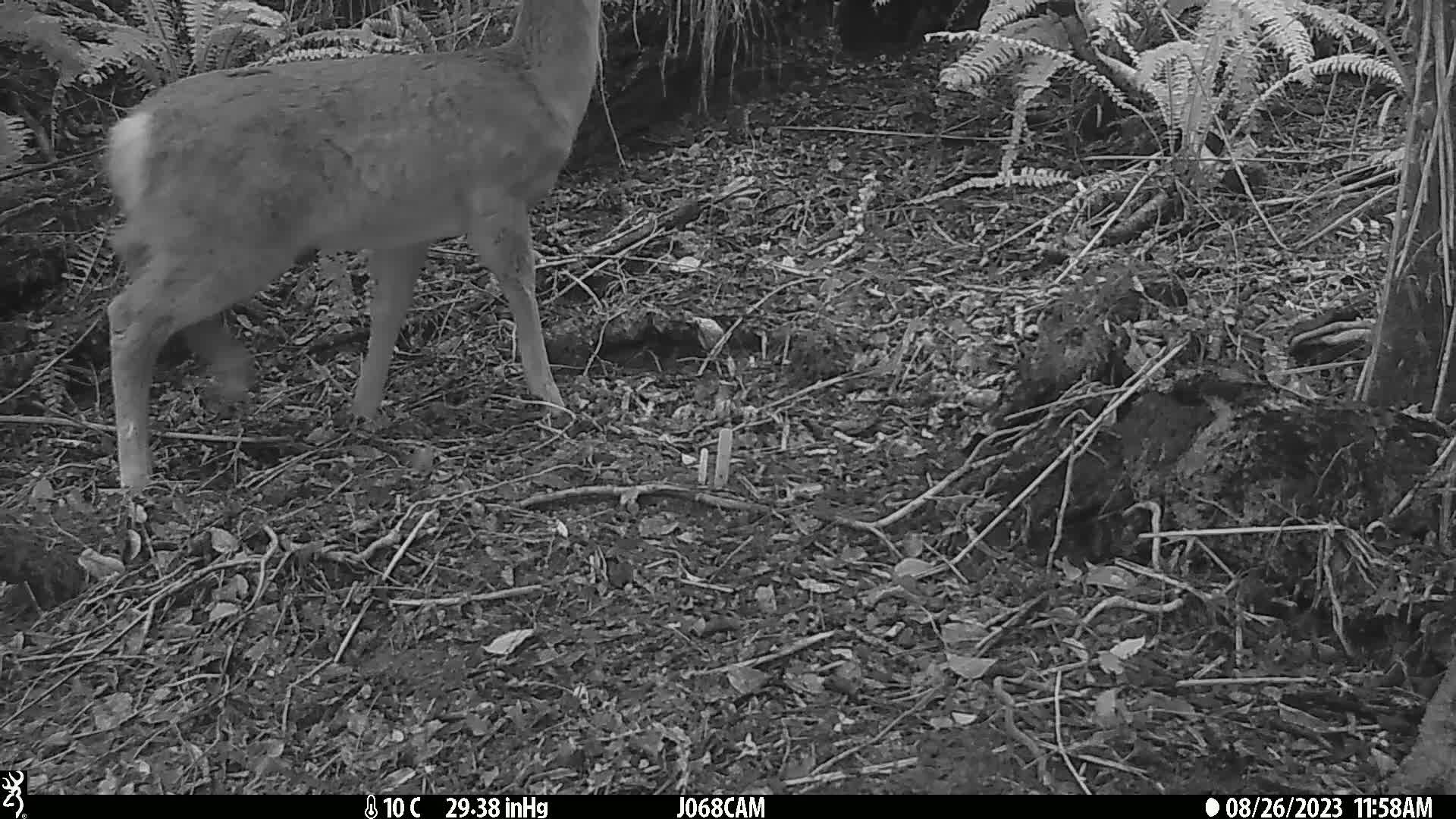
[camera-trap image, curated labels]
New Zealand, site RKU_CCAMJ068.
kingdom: Animalia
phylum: Chordata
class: Mammalia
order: Artiodactyla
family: Cervidae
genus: Odocoileus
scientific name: Odocoileus virginianus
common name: white-tailed deer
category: white tailed deer